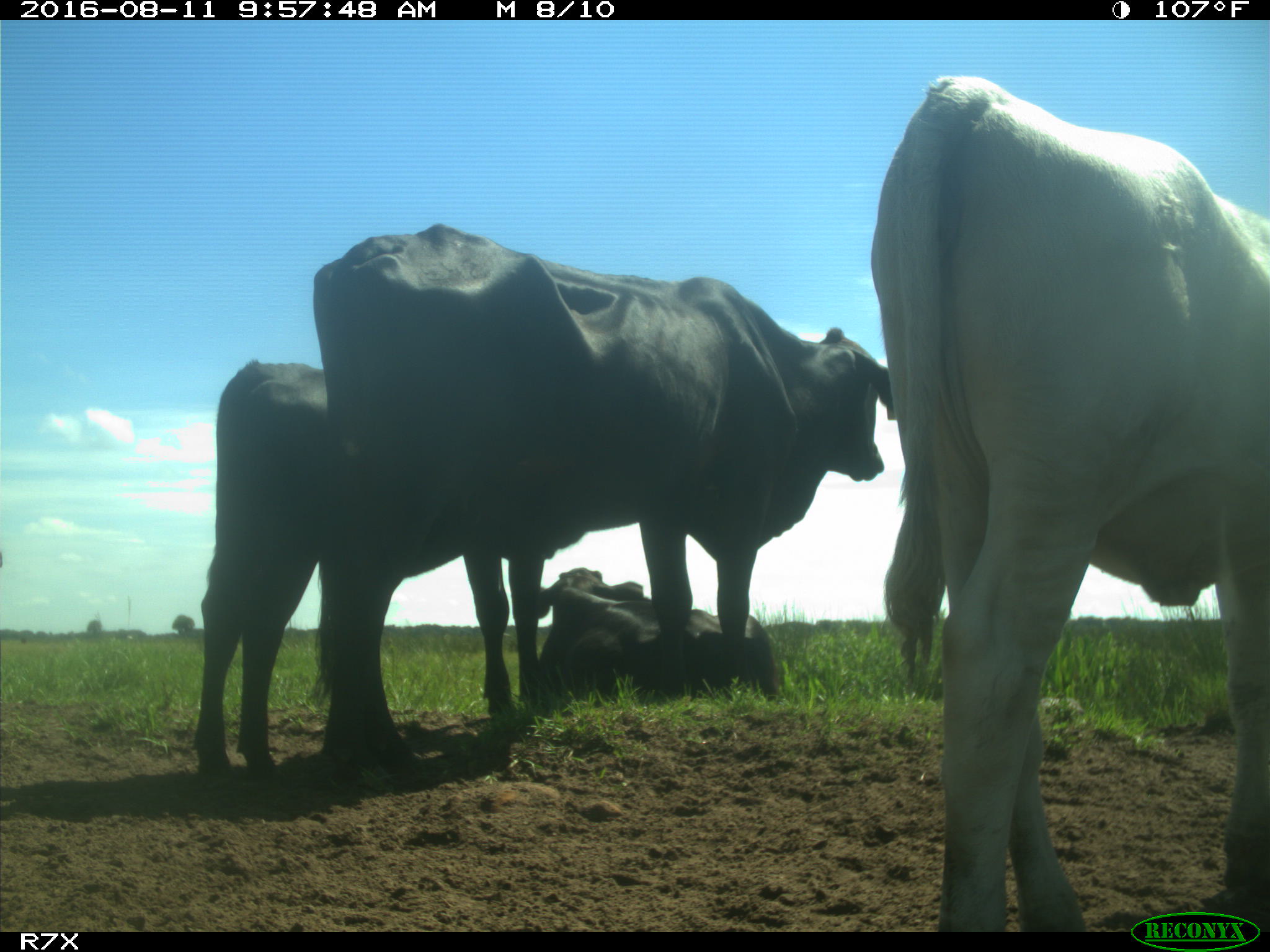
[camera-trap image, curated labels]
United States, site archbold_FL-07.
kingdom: Animalia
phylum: Chordata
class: Mammalia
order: Artiodactyla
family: Bovidae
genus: Bos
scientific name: Bos taurus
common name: domestic cow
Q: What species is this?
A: Bos taurus (domestic cow).